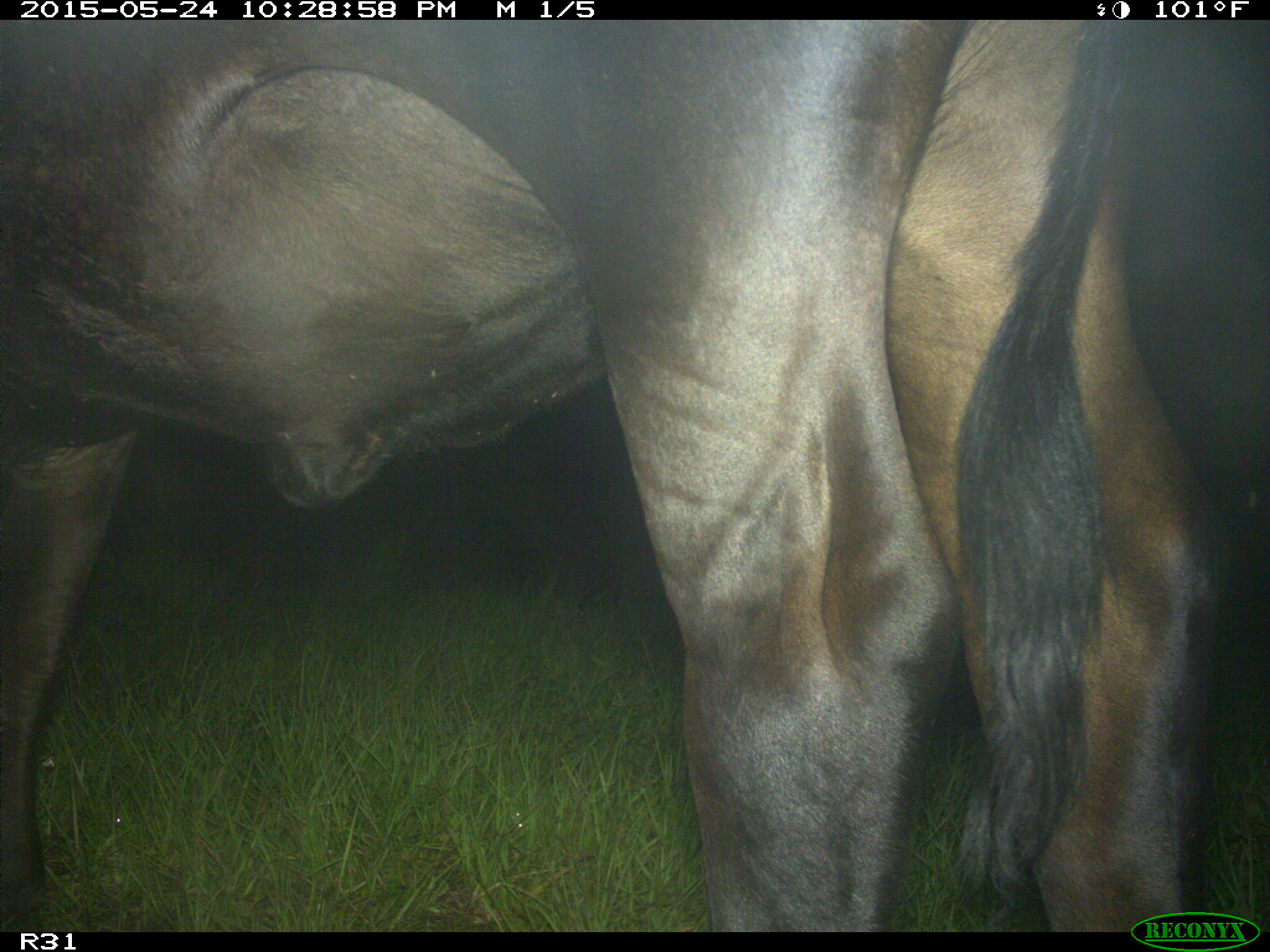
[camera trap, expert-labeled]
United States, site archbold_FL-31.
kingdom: Animalia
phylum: Chordata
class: Mammalia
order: Artiodactyla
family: Bovidae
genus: Bos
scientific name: Bos taurus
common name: domestic cow